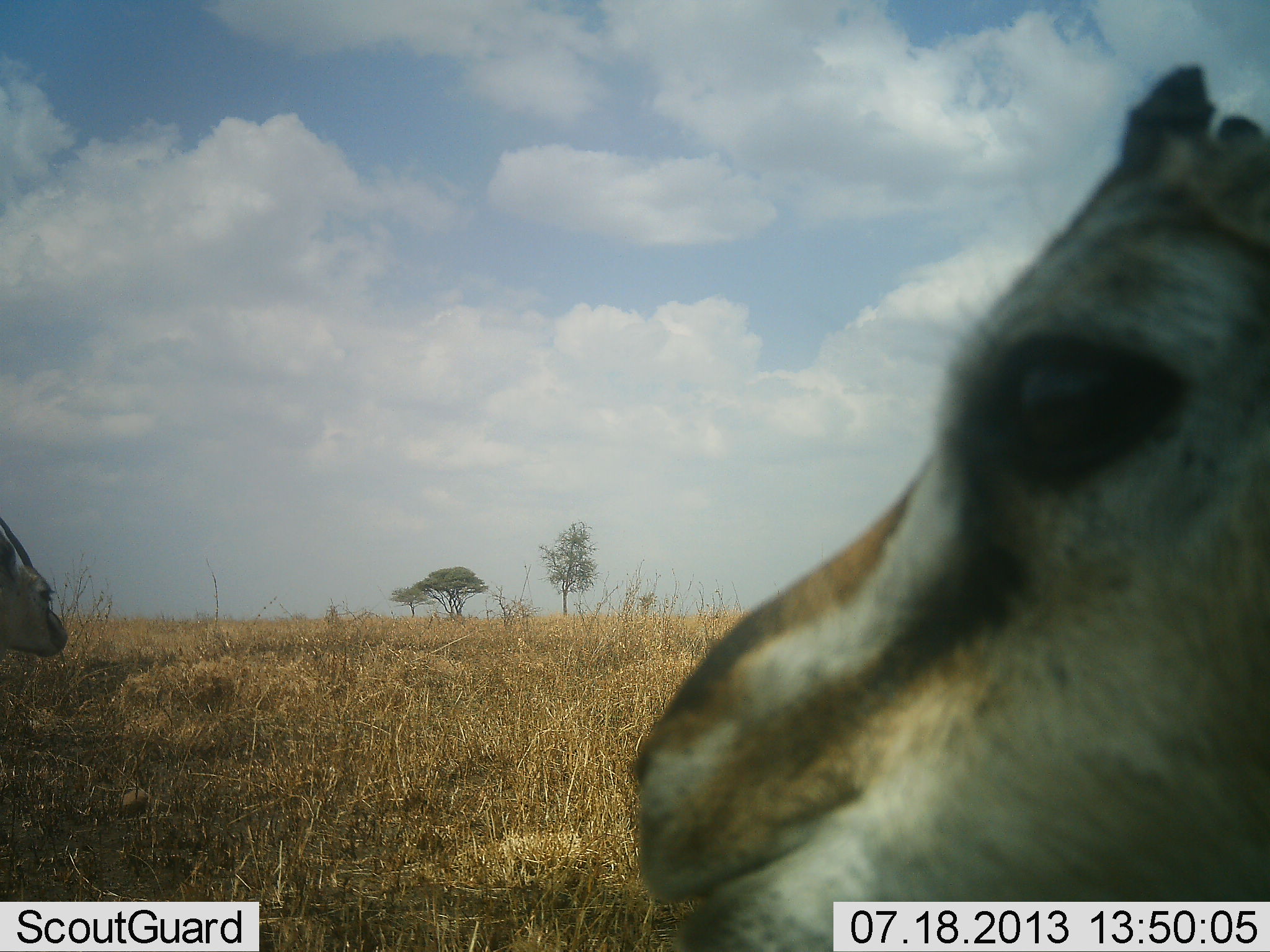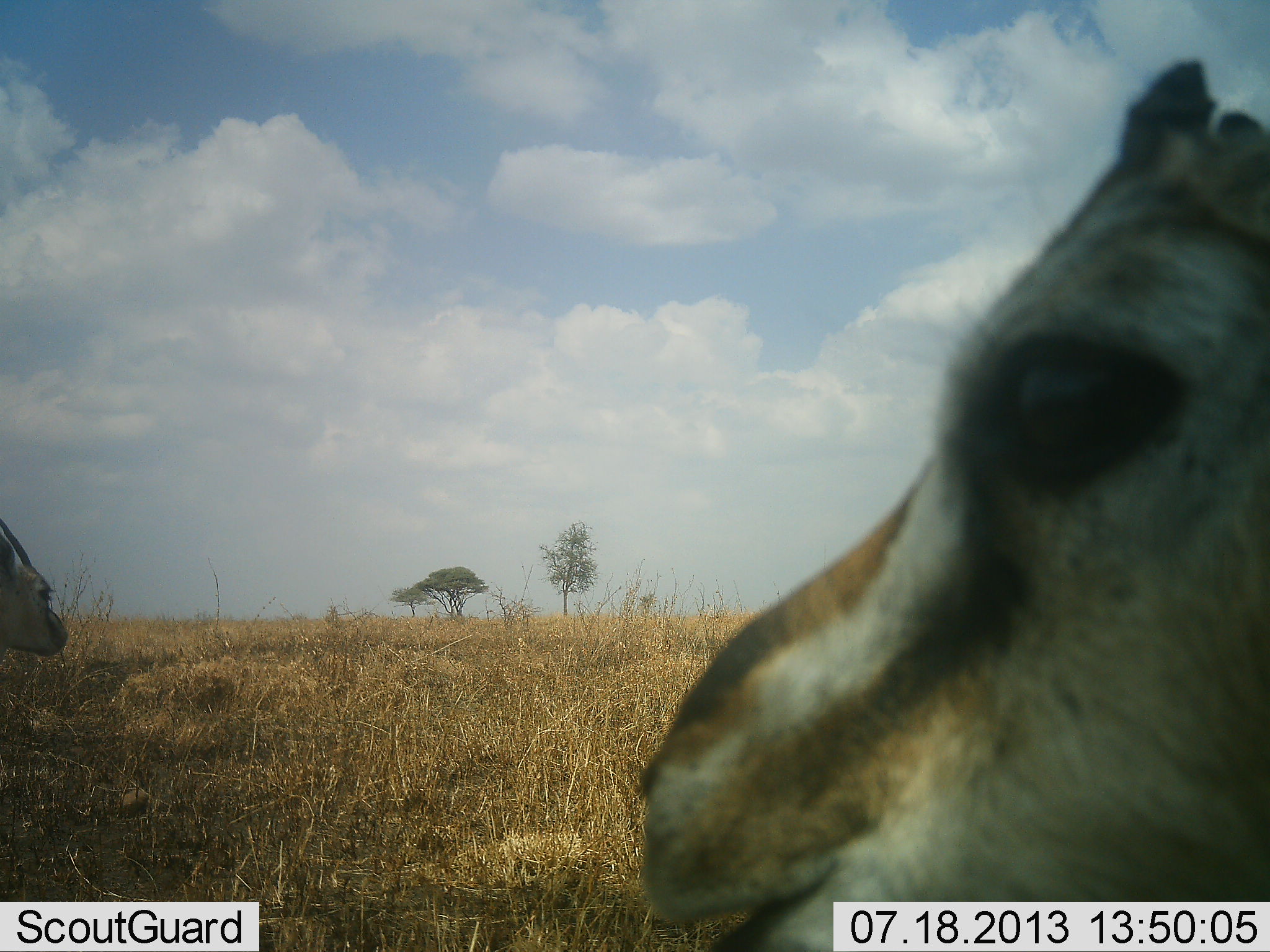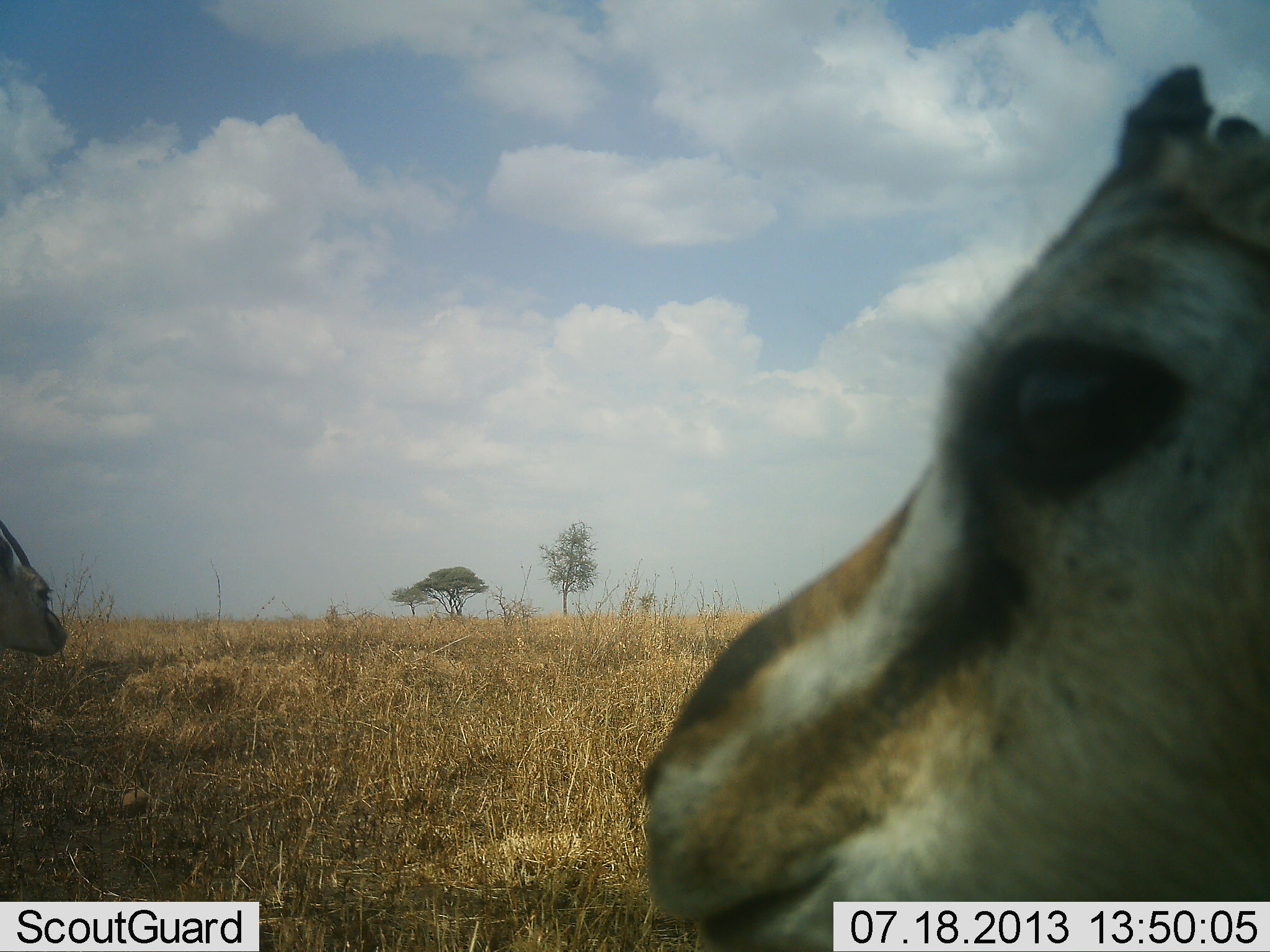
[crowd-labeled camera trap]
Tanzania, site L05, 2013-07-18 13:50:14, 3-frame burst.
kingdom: Animalia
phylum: Chordata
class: Mammalia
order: Artiodactyla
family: Bovidae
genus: Eudorcas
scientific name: Eudorcas thomsonii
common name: thomson's gazelle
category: gazellethomsons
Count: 2.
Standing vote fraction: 80%.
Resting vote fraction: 0%.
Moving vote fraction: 5%.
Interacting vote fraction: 0%.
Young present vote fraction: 5%.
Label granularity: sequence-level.